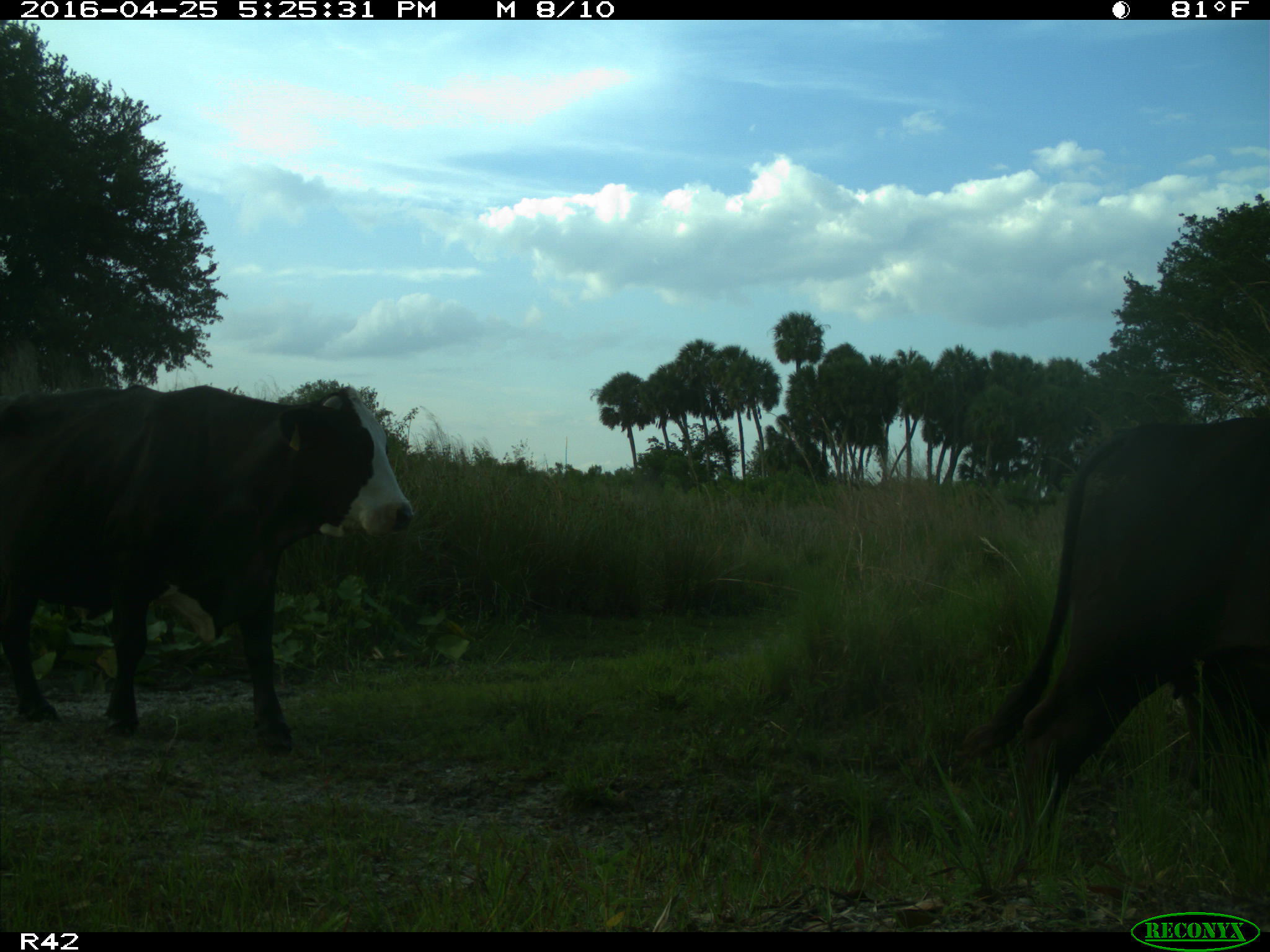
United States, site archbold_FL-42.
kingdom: Animalia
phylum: Chordata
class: Mammalia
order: Artiodactyla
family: Bovidae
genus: Bos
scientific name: Bos taurus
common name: domestic cow